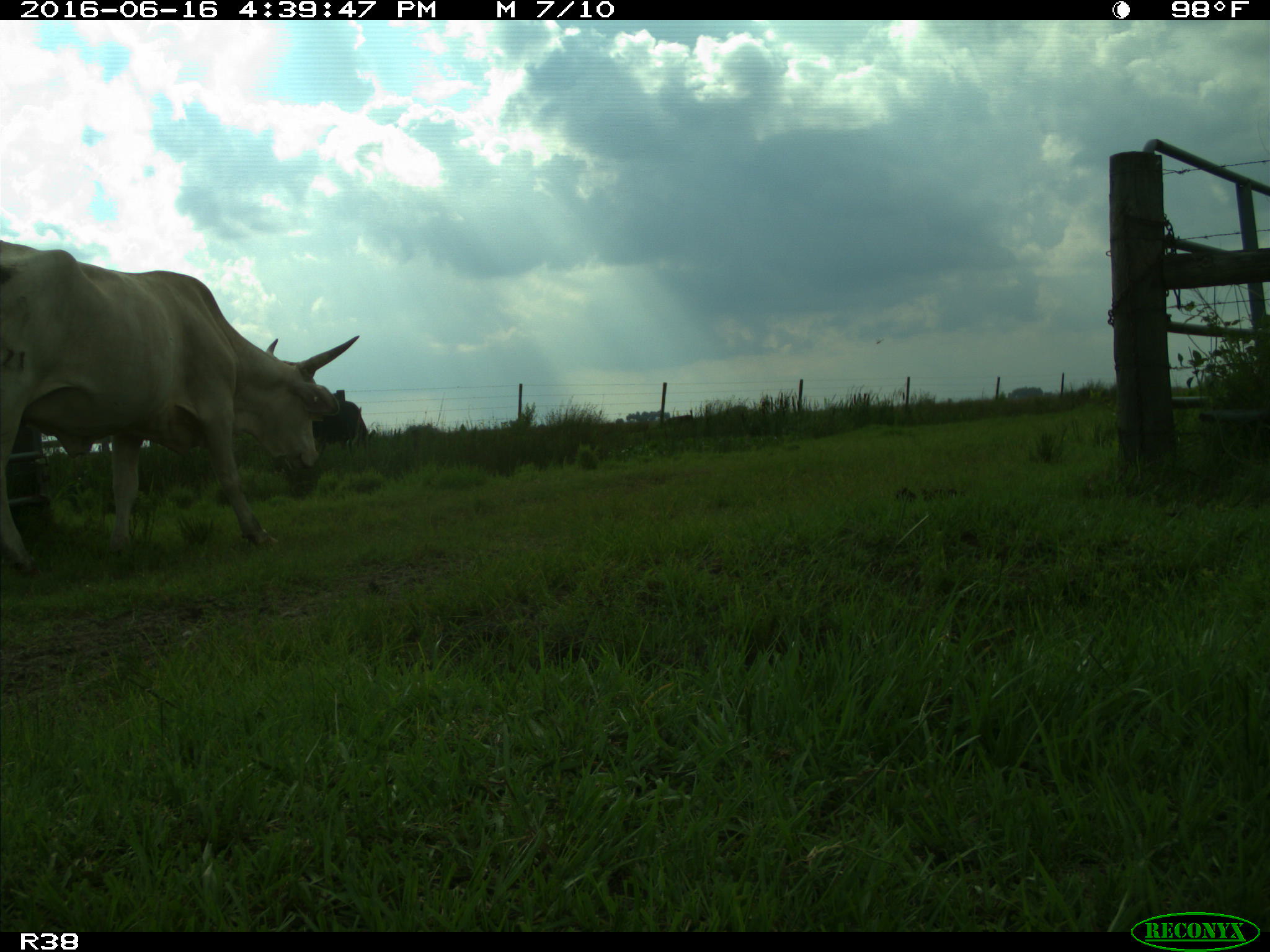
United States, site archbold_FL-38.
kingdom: Animalia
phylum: Chordata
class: Mammalia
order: Artiodactyla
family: Bovidae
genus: Bos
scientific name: Bos taurus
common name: domestic cow